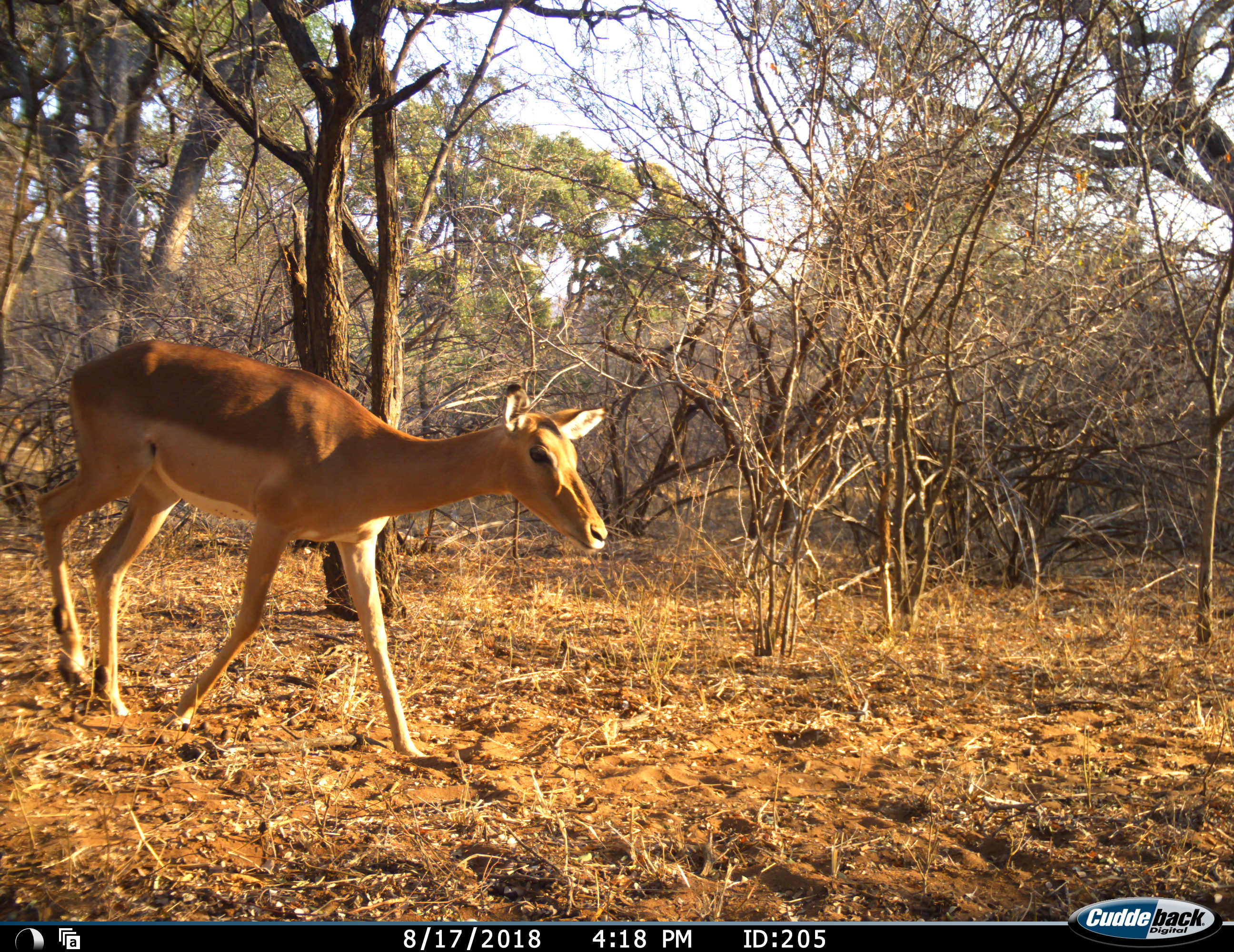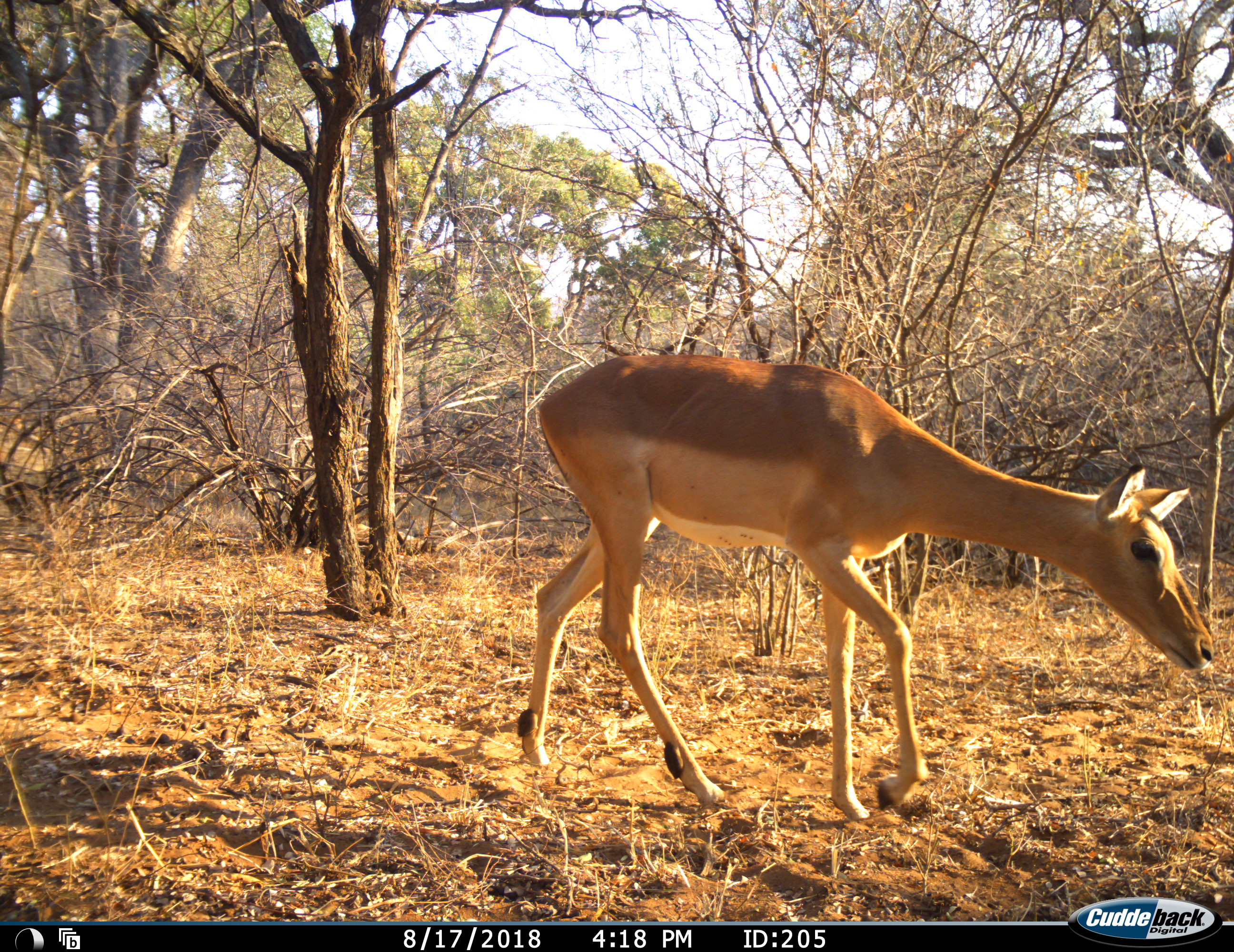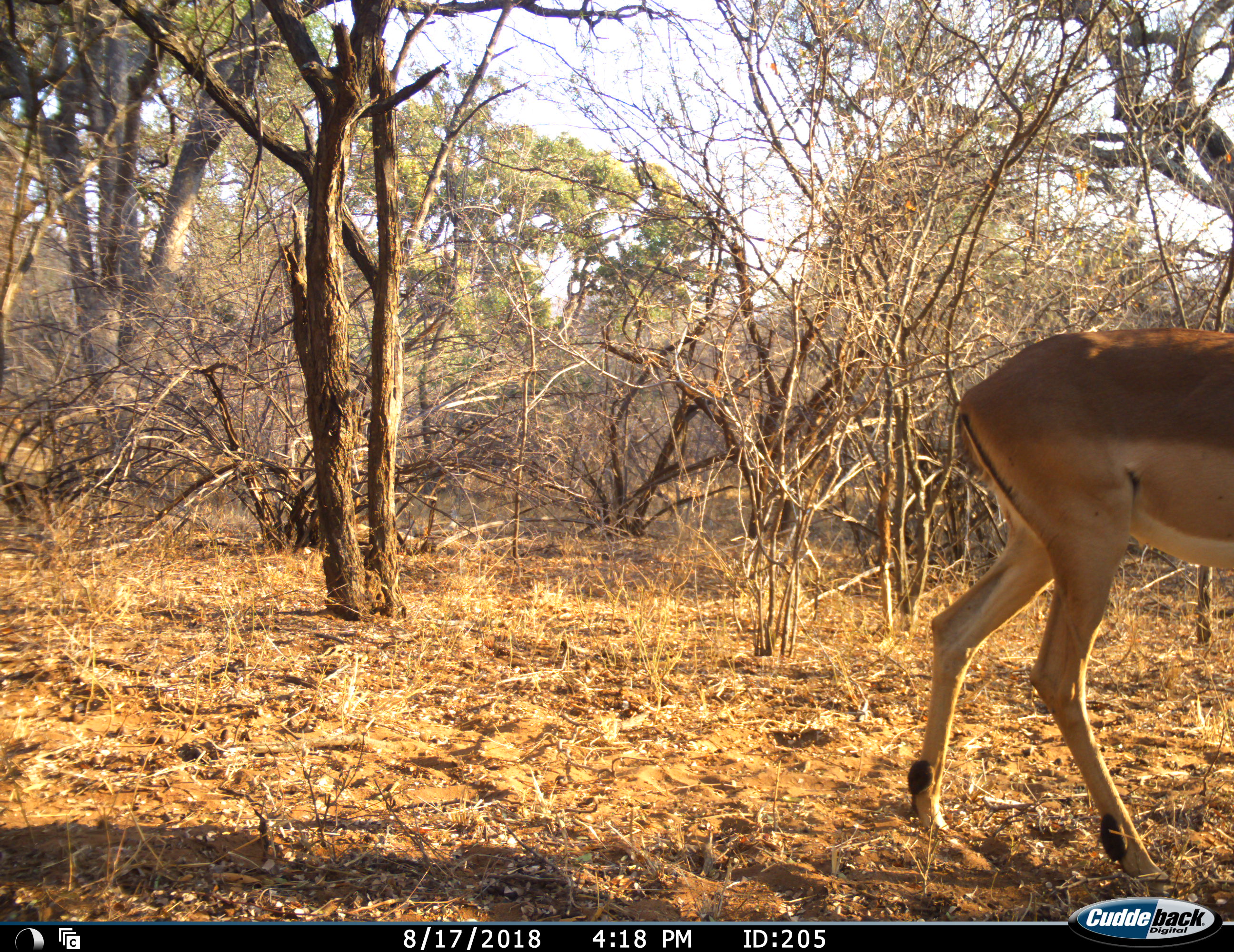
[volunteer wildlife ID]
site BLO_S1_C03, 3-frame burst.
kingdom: Animalia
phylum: Chordata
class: Mammalia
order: Artiodactyla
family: Bovidae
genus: Aepyceros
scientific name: Aepyceros melampus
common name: impala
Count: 1.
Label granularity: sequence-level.